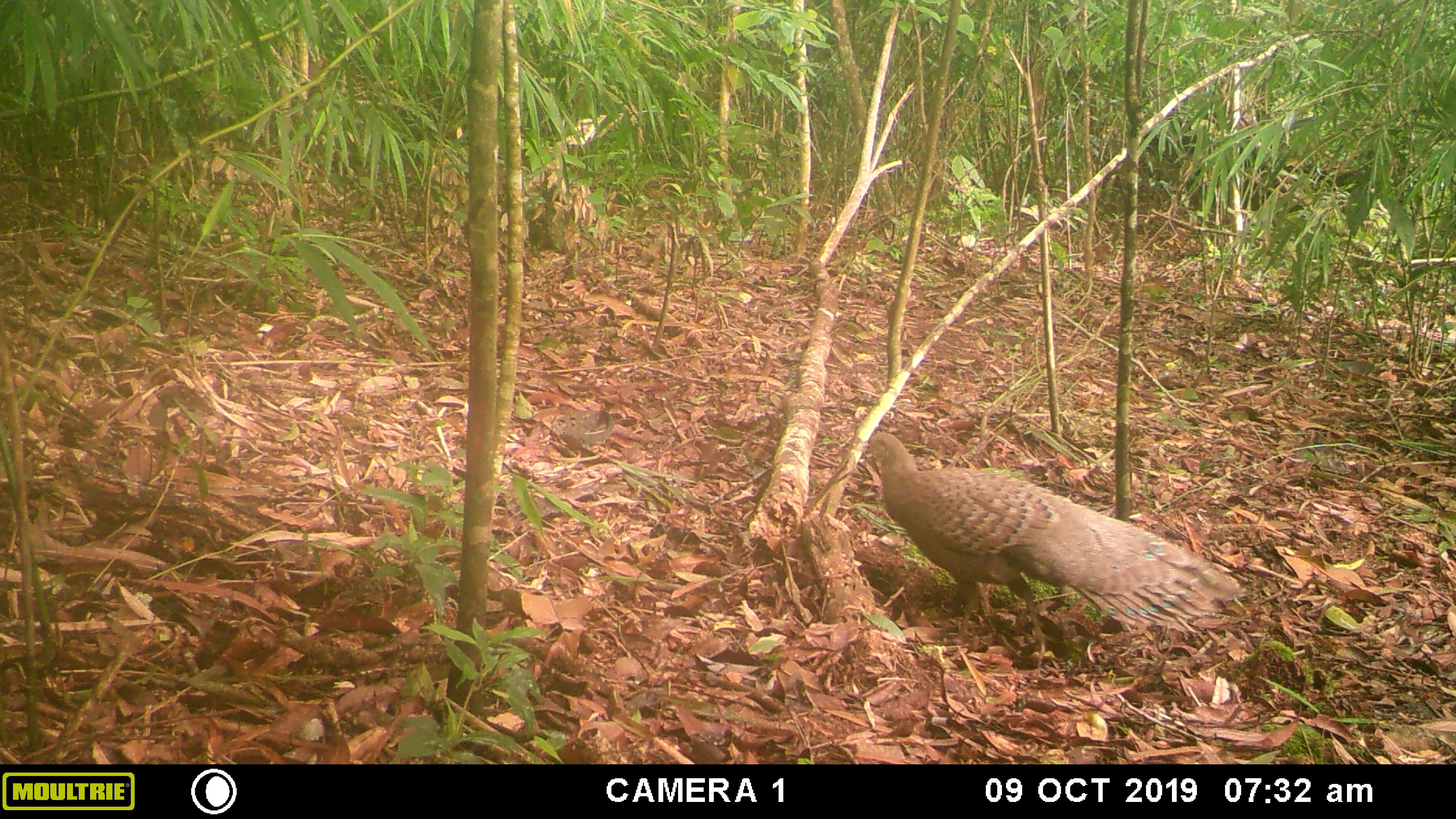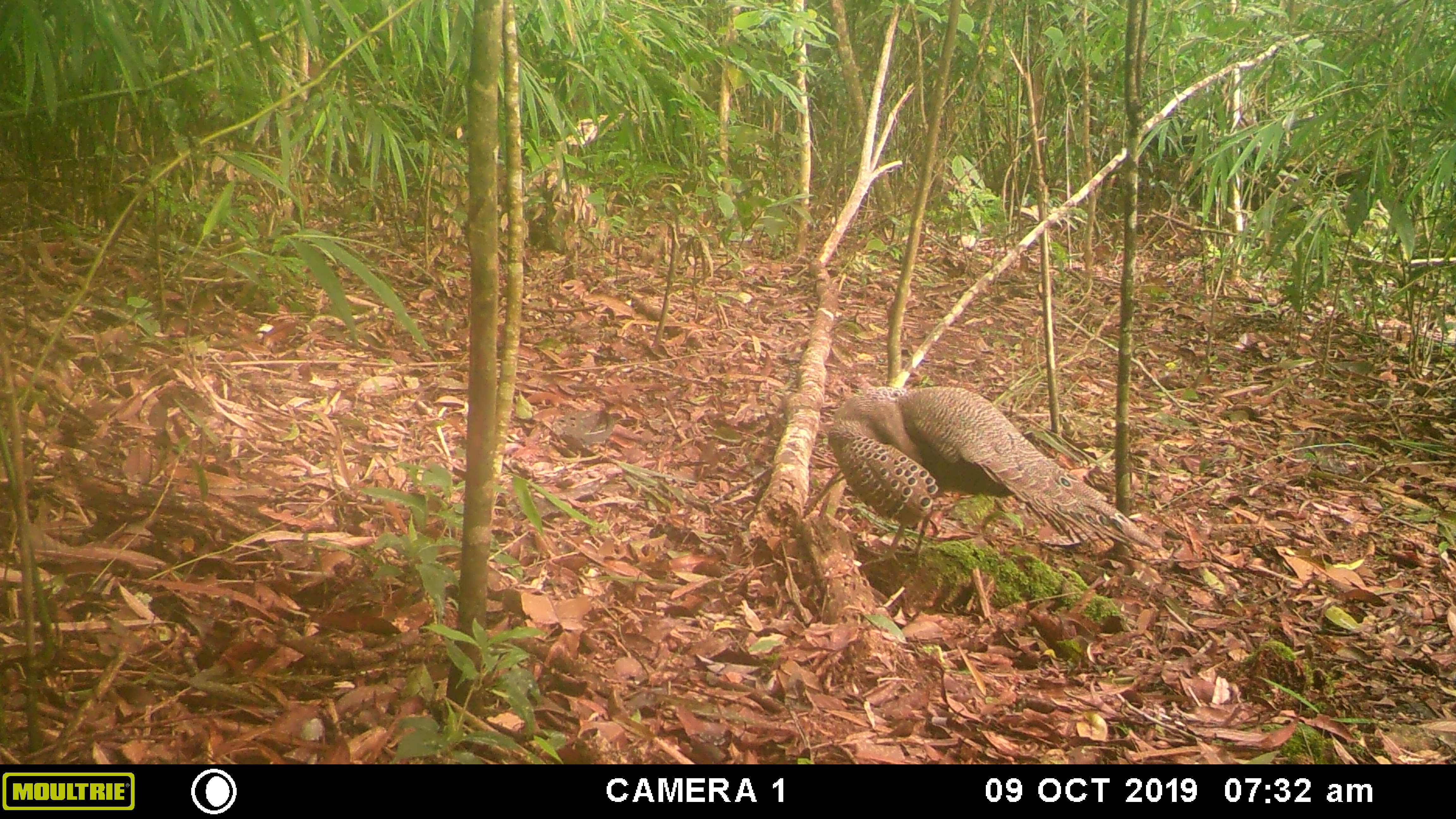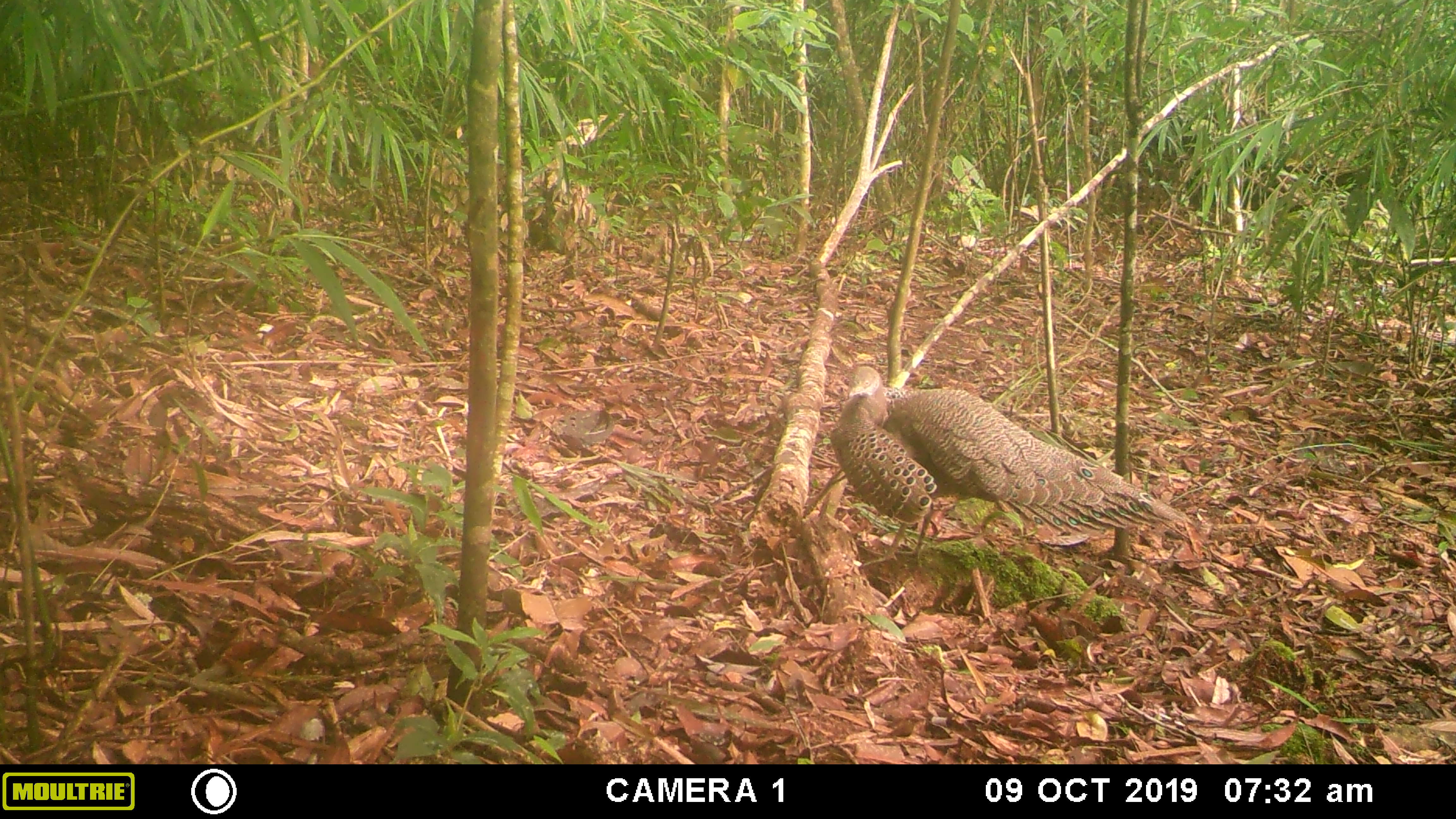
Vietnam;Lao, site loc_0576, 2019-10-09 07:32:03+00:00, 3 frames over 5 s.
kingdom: Animalia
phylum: Chordata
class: Aves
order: Galliformes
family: Phasianidae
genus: Polyplectron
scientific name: Polyplectron bicalcaratum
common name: gray peacock-pheasant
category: grey peacock pheasant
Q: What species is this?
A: Grey peacock pheasant (gray peacock-pheasant) (Polyplectron bicalcaratum).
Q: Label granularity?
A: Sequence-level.